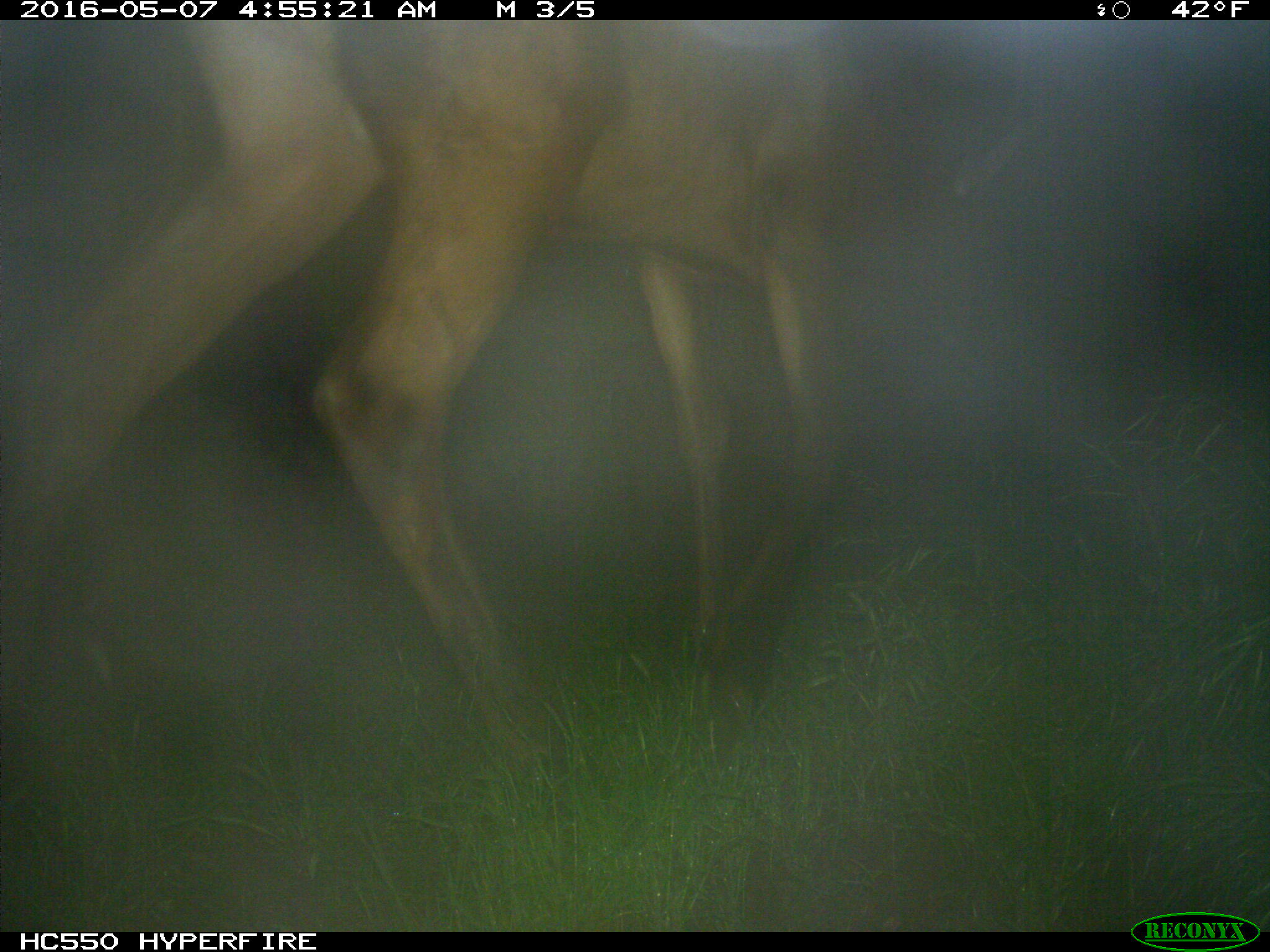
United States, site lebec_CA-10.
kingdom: Animalia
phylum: Chordata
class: Mammalia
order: Artiodactyla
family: Cervidae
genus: Cervus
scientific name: Cervus canadensis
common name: elk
Cervus canadensis (elk).